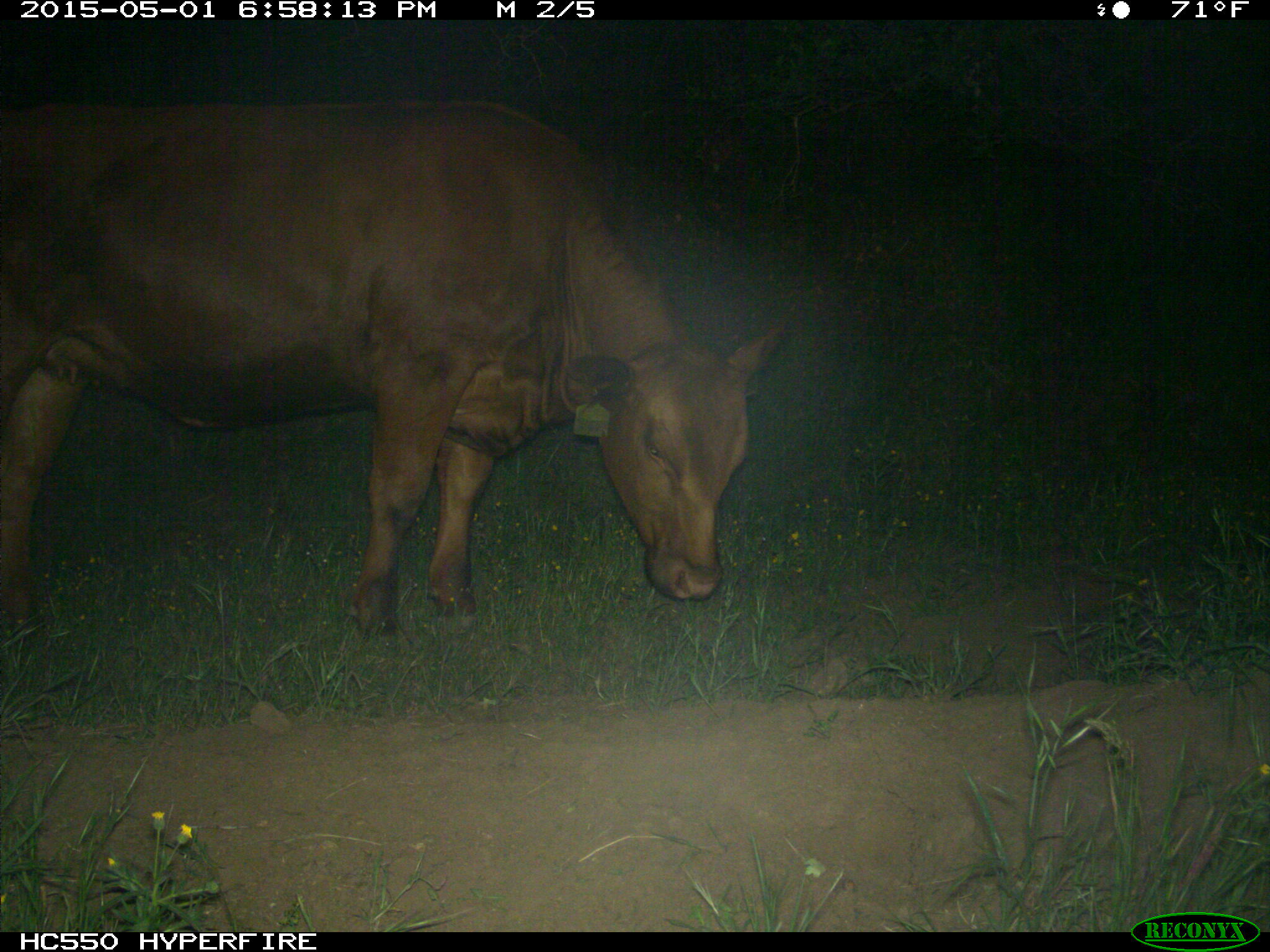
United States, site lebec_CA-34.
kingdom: Animalia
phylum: Chordata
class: Mammalia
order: Artiodactyla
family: Bovidae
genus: Bos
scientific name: Bos taurus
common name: domestic cow